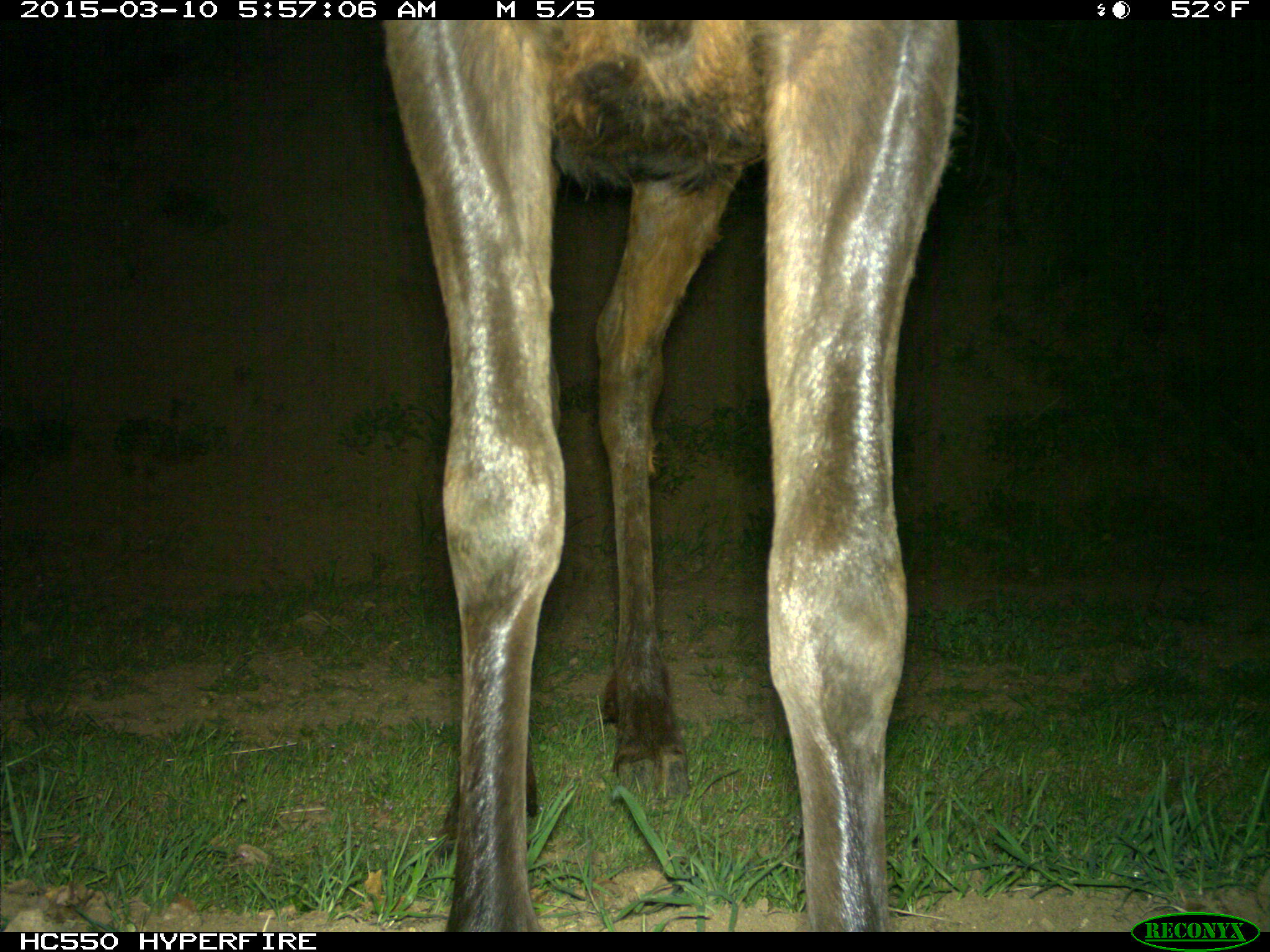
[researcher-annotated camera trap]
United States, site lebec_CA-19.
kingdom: Animalia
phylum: Chordata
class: Mammalia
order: Artiodactyla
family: Cervidae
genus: Cervus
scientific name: Cervus canadensis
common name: elk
Cervus canadensis (elk).